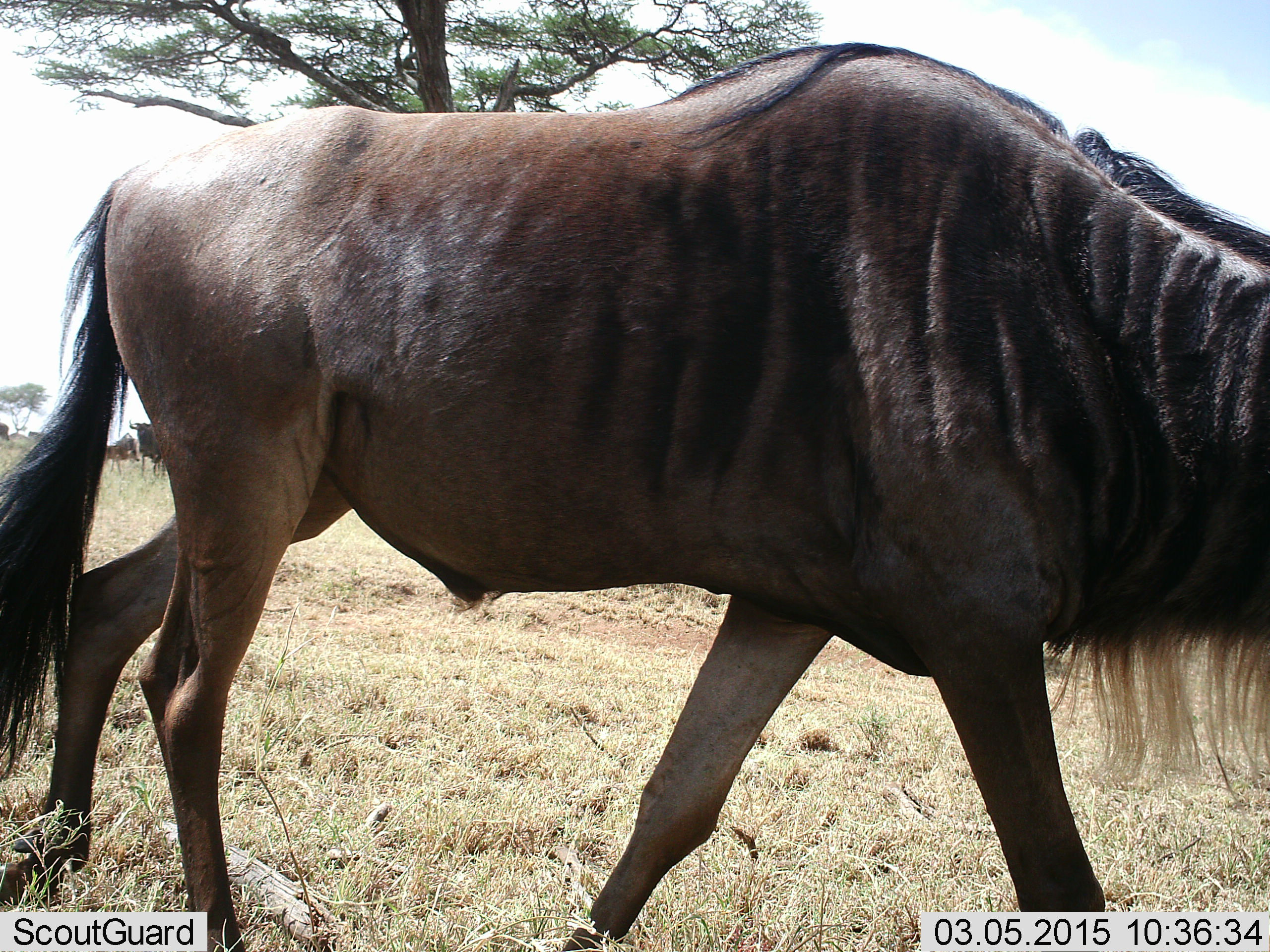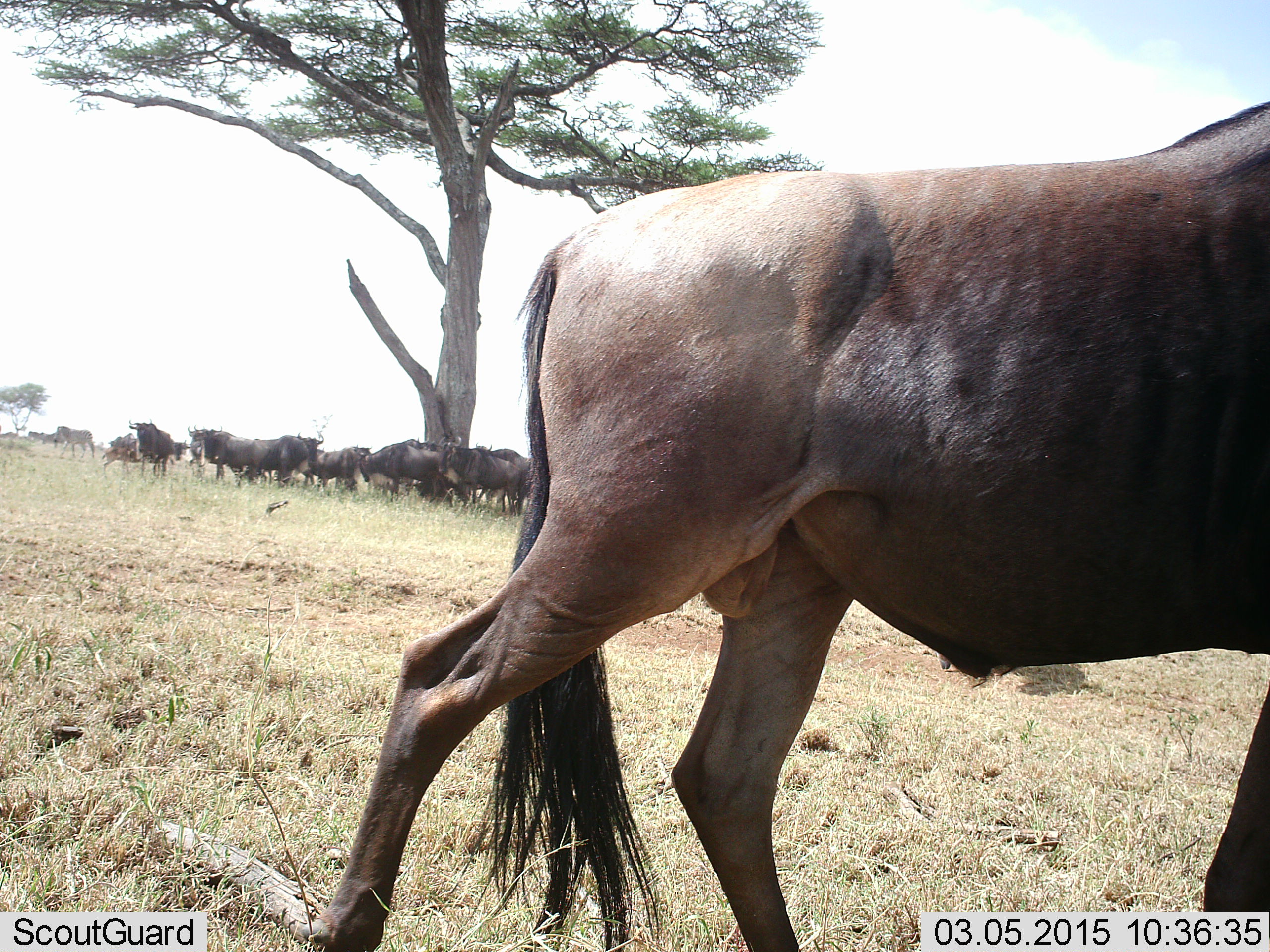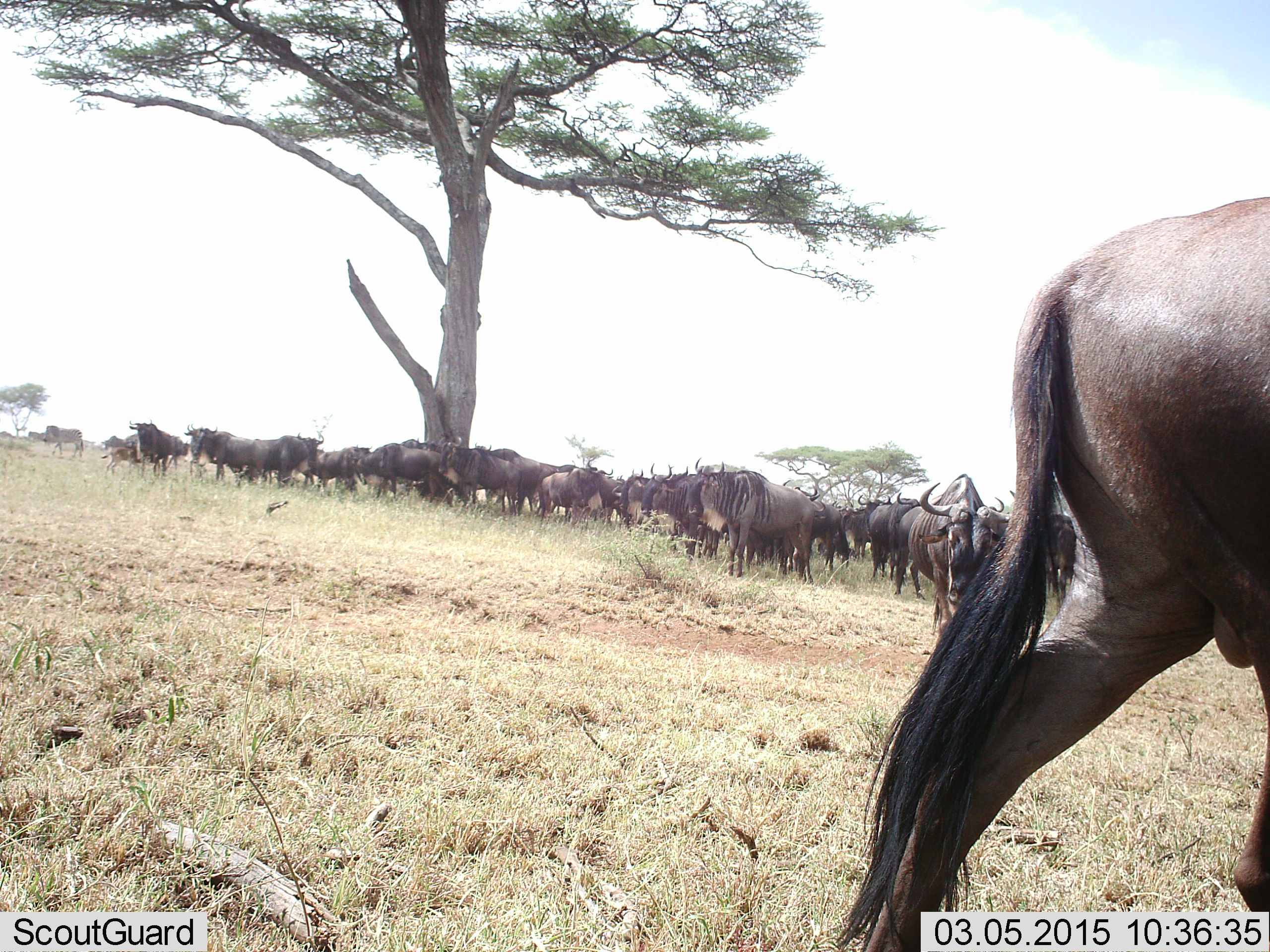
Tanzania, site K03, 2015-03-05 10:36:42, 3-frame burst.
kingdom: Animalia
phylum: Chordata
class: Mammalia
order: Artiodactyla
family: Bovidae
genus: Connochaetes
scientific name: Connochaetes taurinus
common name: blue wildebeest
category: wildebeest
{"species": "wildebeest (blue wildebeest) (Connochaetes taurinus)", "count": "11-50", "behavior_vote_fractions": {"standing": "100%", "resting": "10%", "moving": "60%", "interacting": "0%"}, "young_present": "10%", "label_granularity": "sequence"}